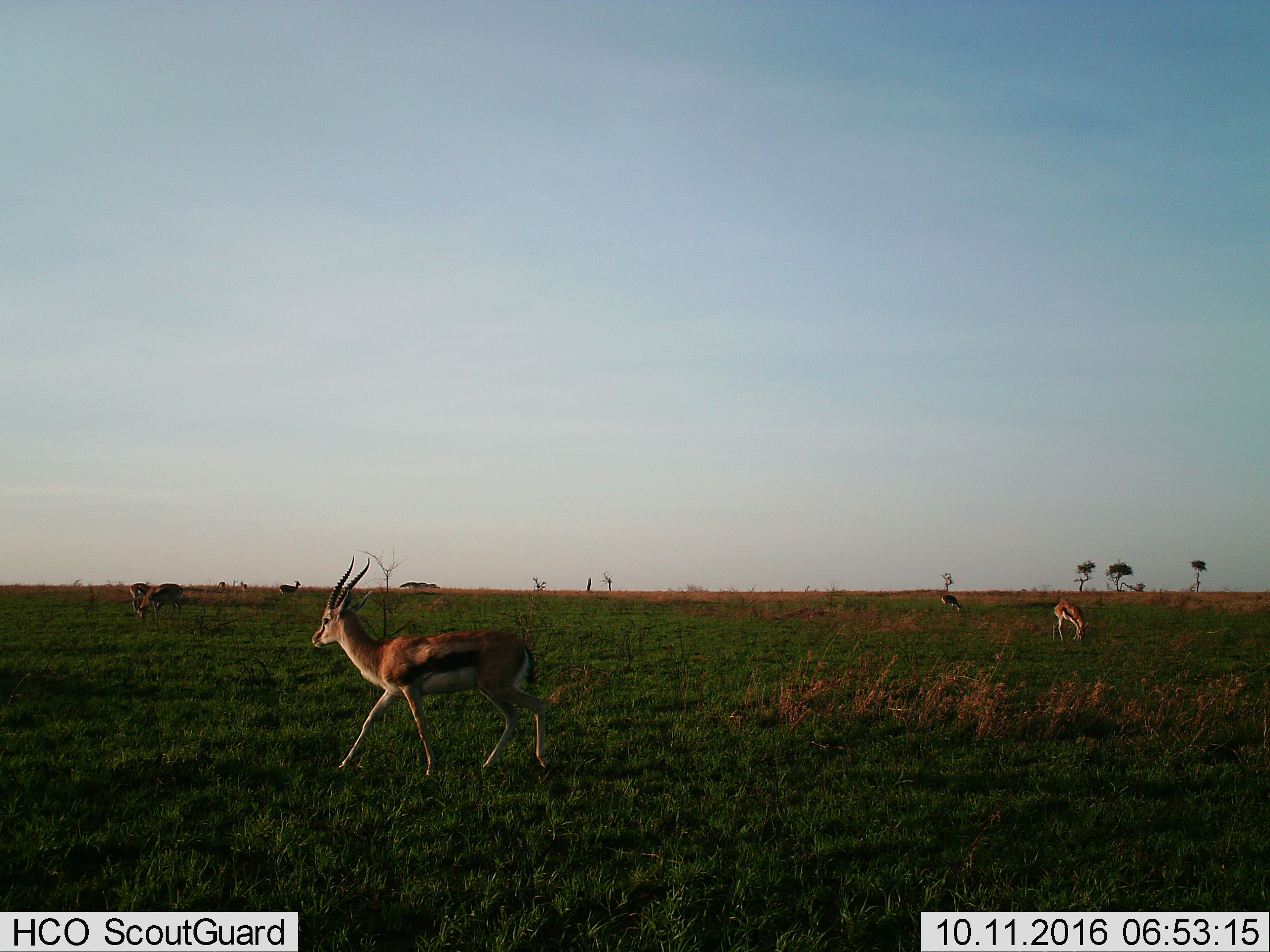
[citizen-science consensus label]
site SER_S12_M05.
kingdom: Animalia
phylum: Chordata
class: Mammalia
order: Artiodactyla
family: Bovidae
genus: Eudorcas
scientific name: Eudorcas thomsonii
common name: thomson's gazelle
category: gazellethomsons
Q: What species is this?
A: Gazellethomsons (thomson's gazelle) (Eudorcas thomsonii).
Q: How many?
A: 8.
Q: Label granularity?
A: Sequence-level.